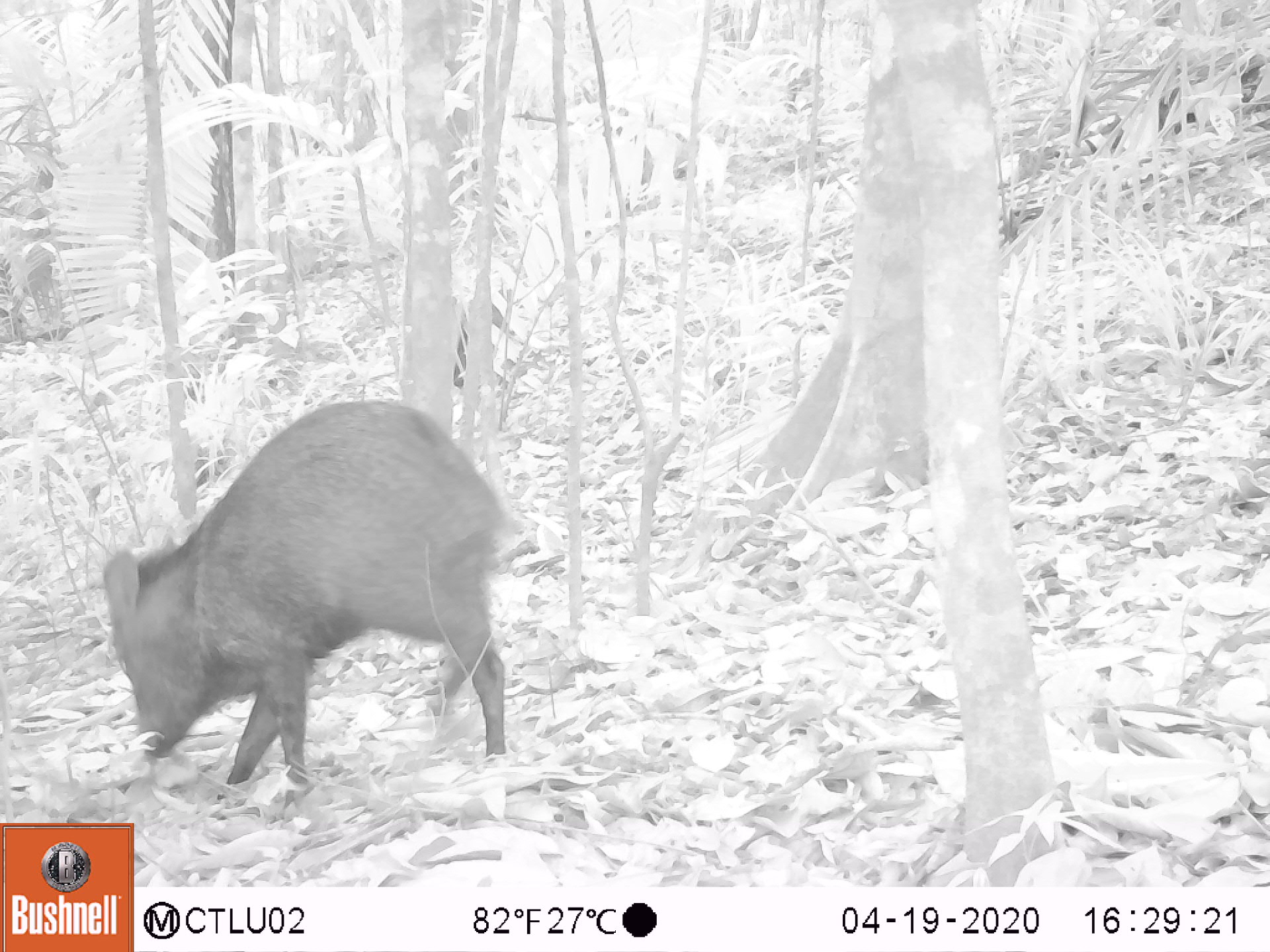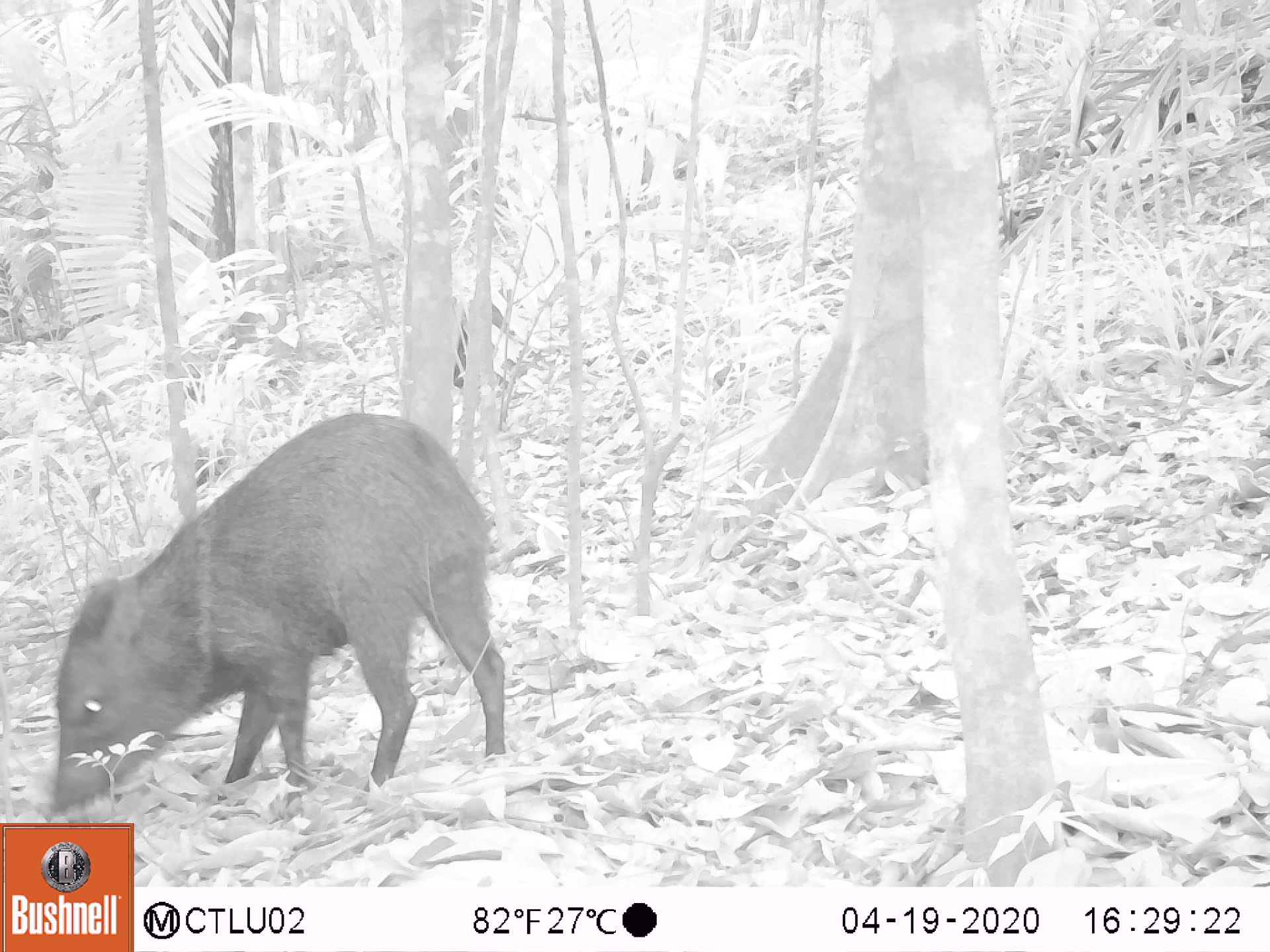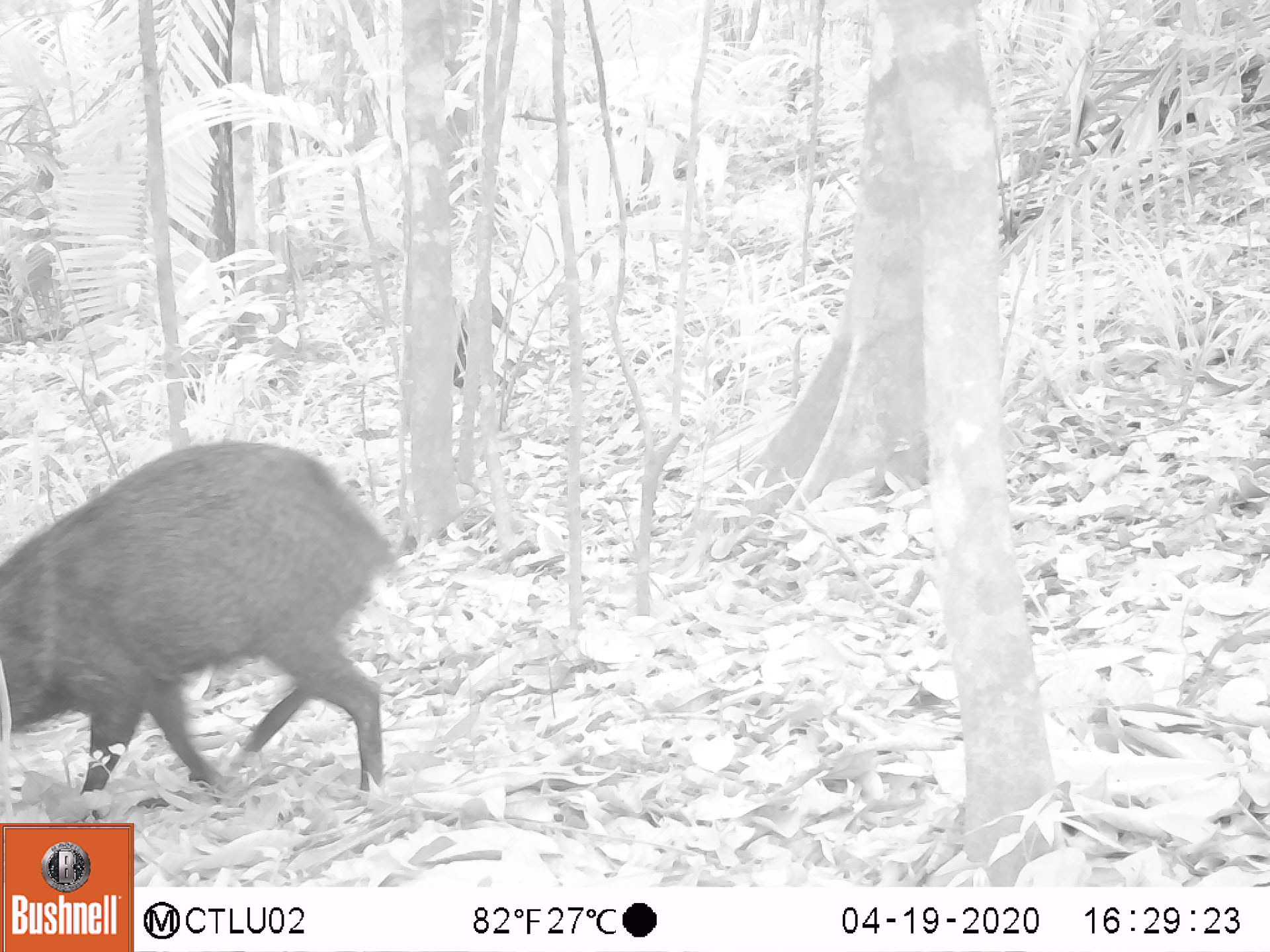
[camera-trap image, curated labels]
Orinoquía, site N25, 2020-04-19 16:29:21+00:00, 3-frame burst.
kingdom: Animalia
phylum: Chordata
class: Mammalia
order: Artiodactyla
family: Tayassuidae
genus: Pecari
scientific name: Pecari tajacu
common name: collared peccary